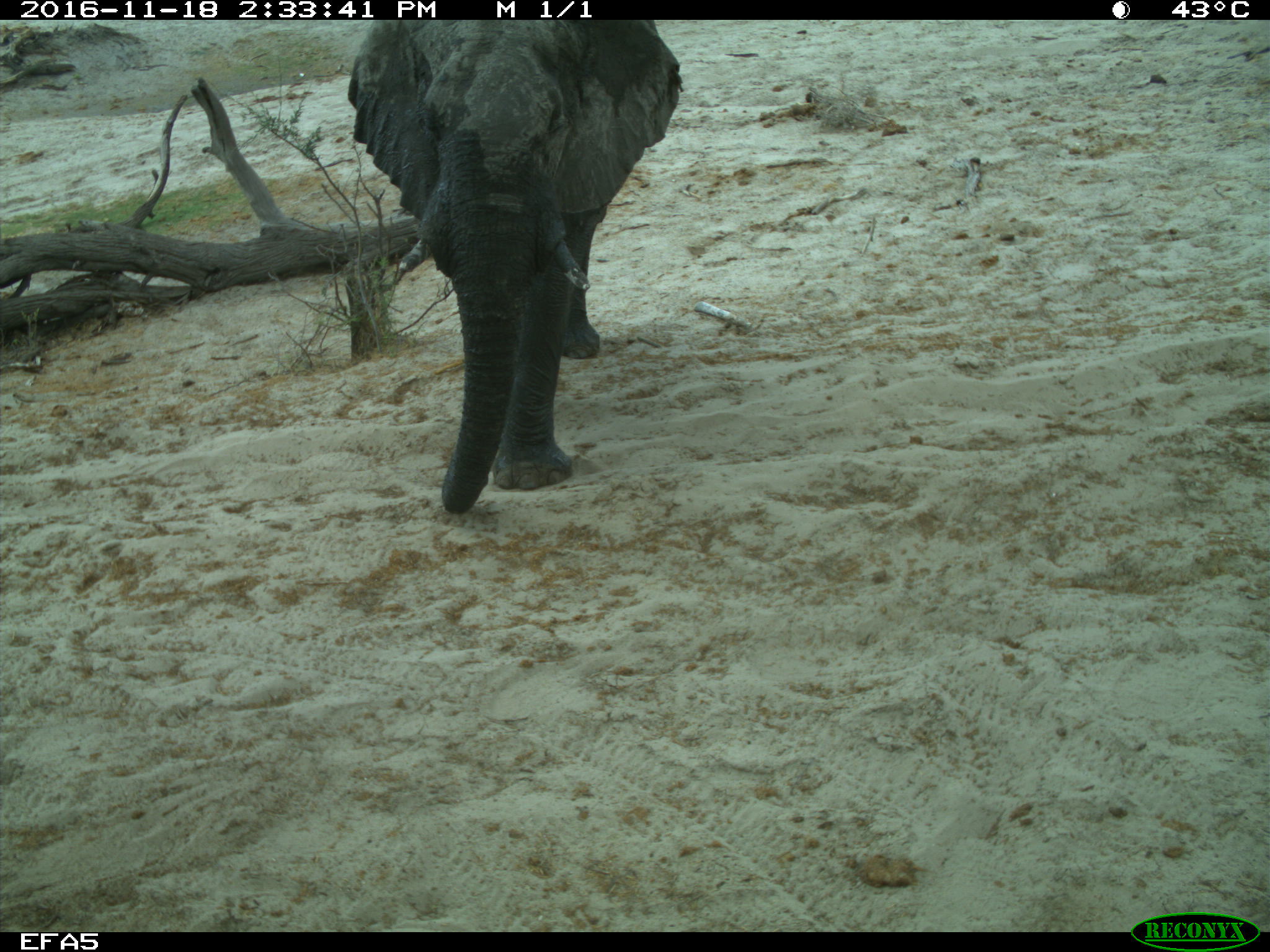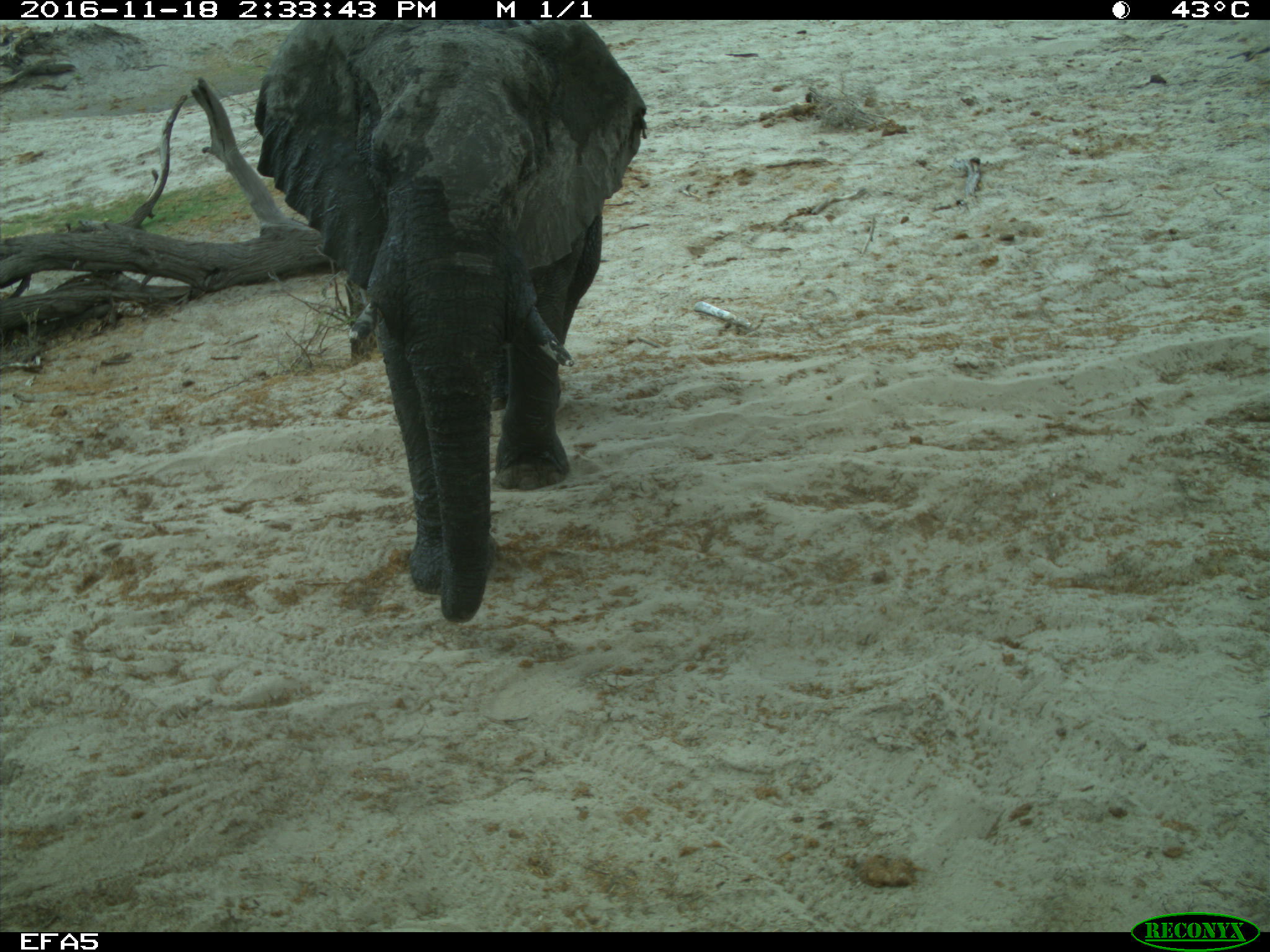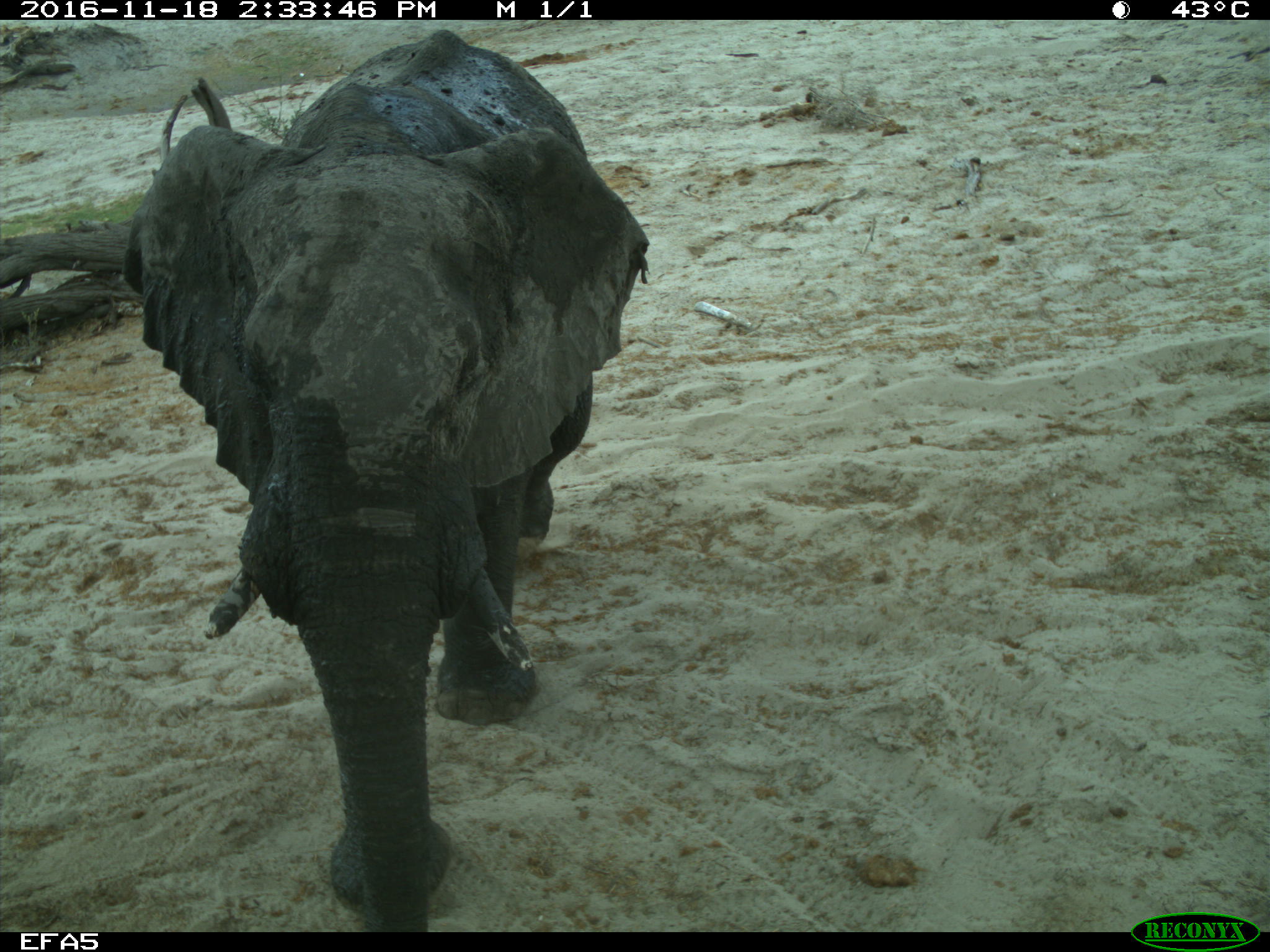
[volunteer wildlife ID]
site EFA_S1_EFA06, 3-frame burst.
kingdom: Animalia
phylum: Chordata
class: Mammalia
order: Proboscidea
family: Elephantidae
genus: Loxodonta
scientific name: Loxodonta africana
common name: african bush elephant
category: elephant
Elephant (african bush elephant) (Loxodonta africana), count 1. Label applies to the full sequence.